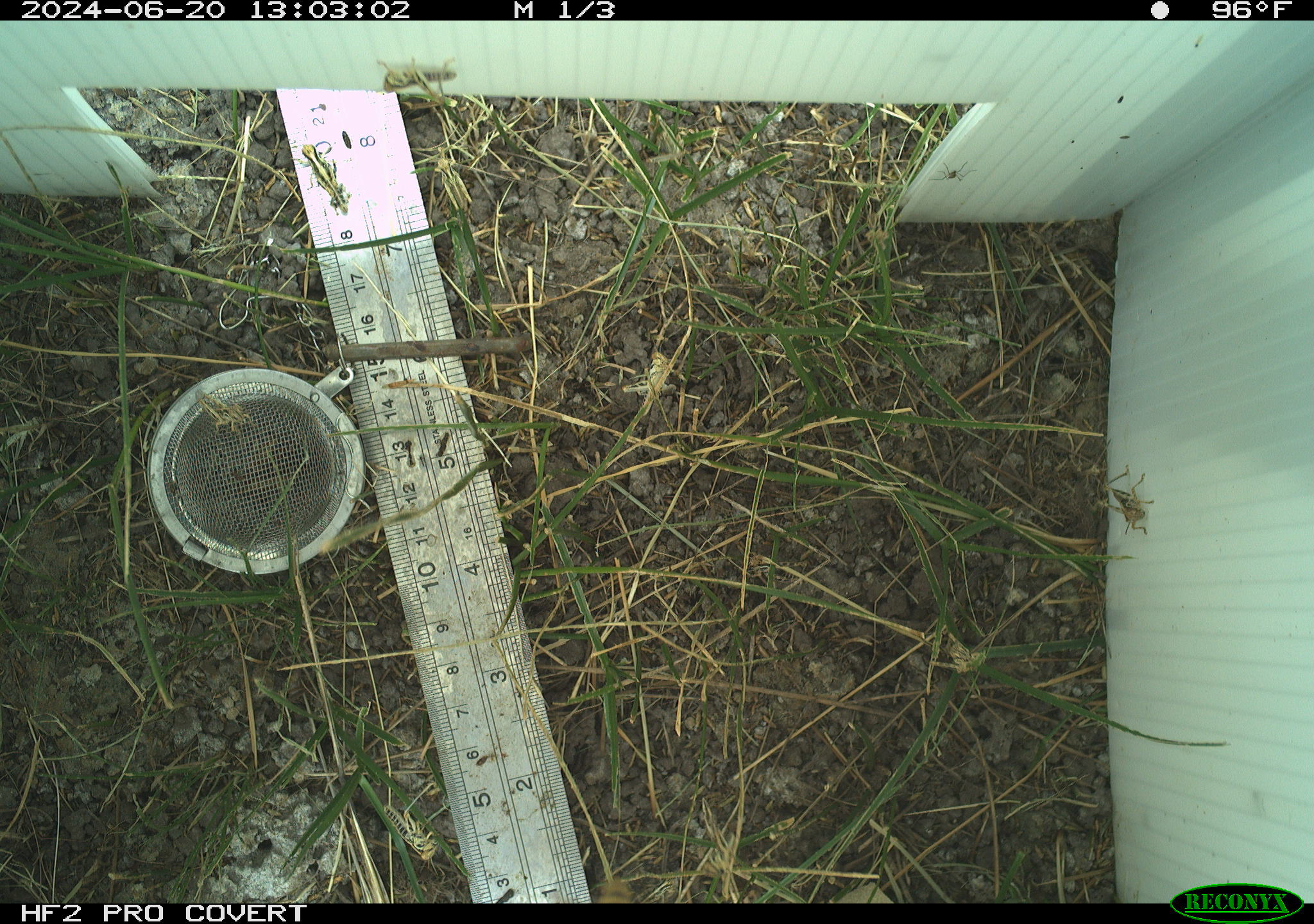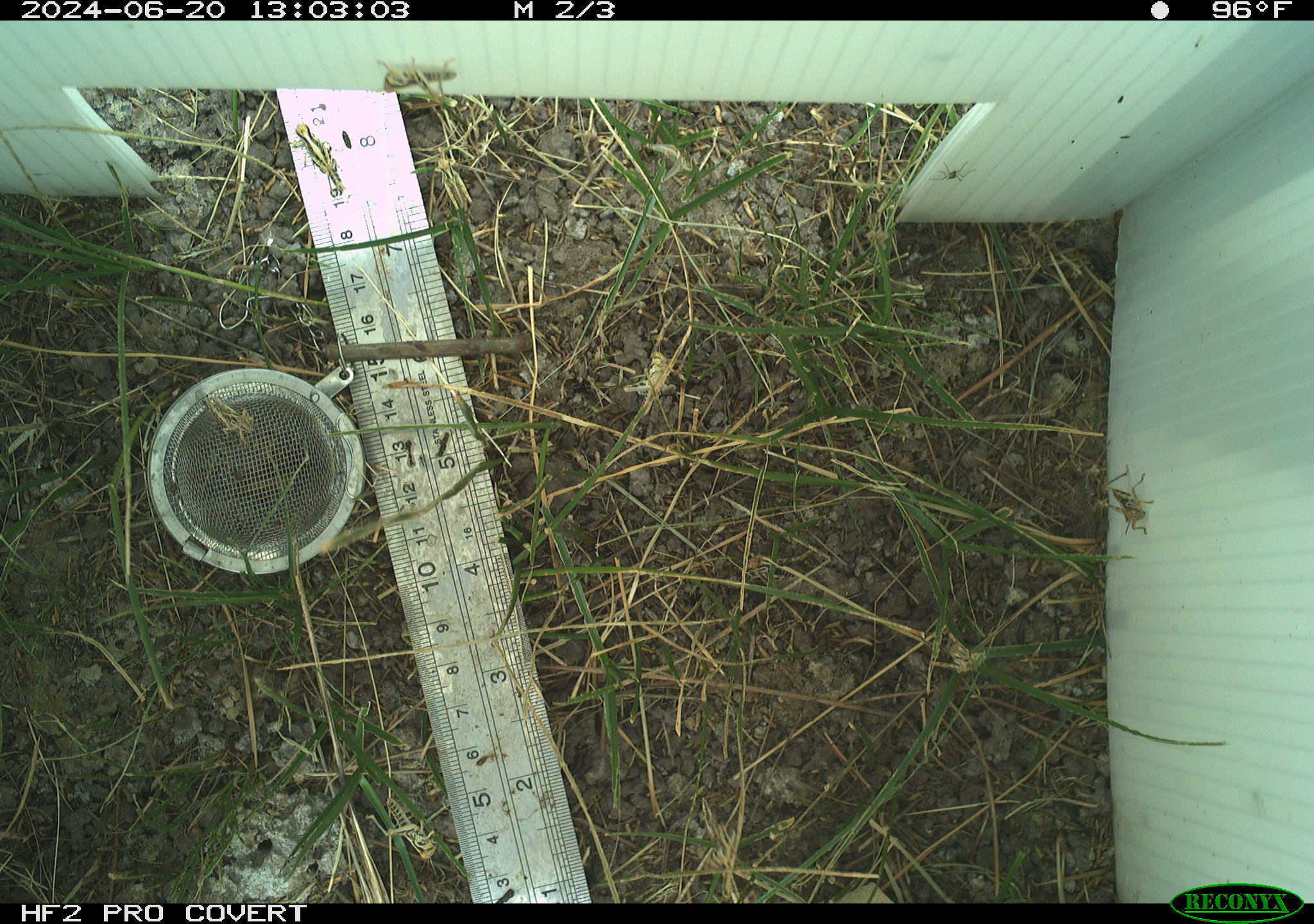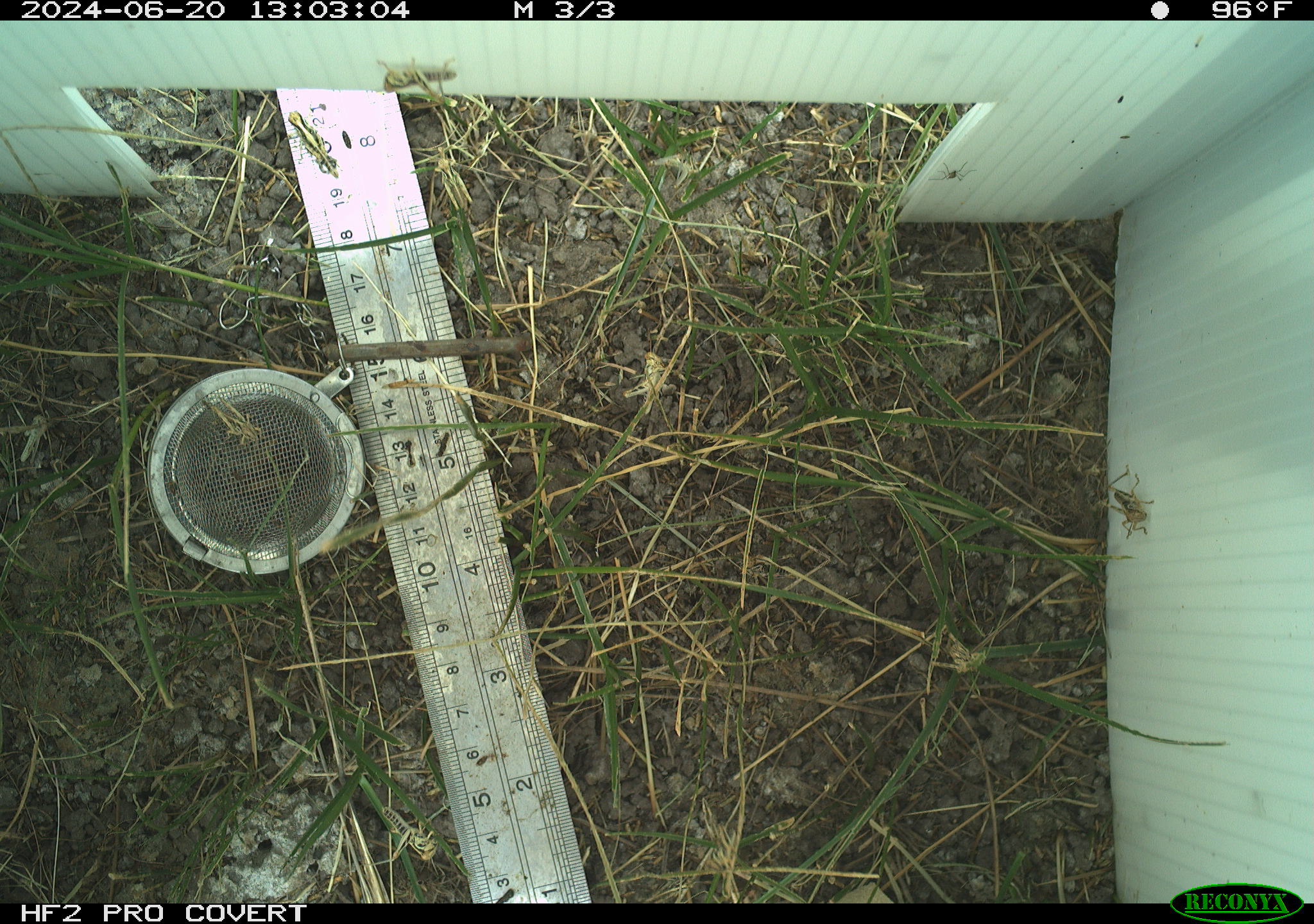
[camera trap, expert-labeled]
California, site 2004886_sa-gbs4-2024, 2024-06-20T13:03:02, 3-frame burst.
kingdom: Animalia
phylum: Arthropoda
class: Insecta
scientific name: Insecta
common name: insect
Insect (Insecta).